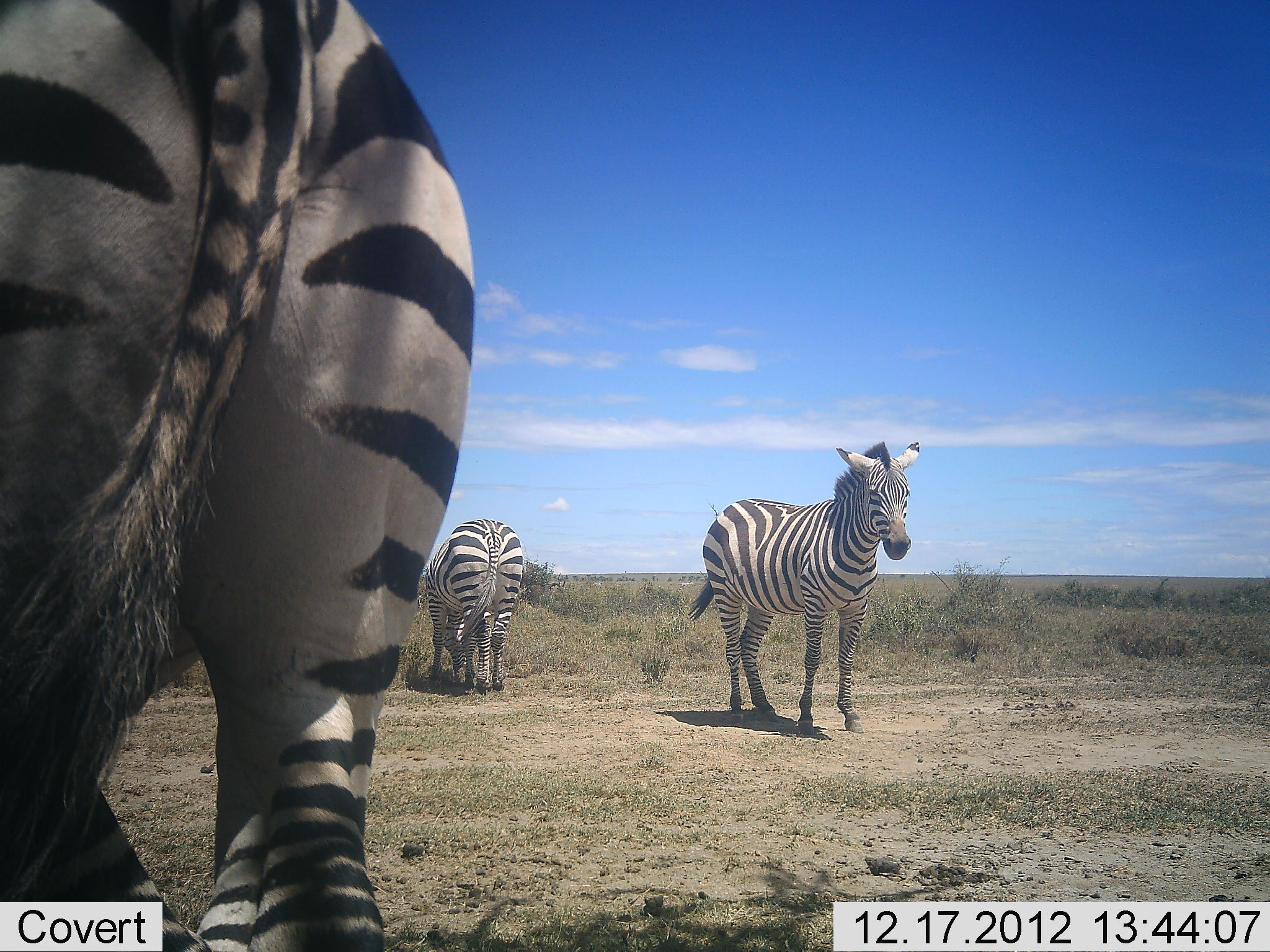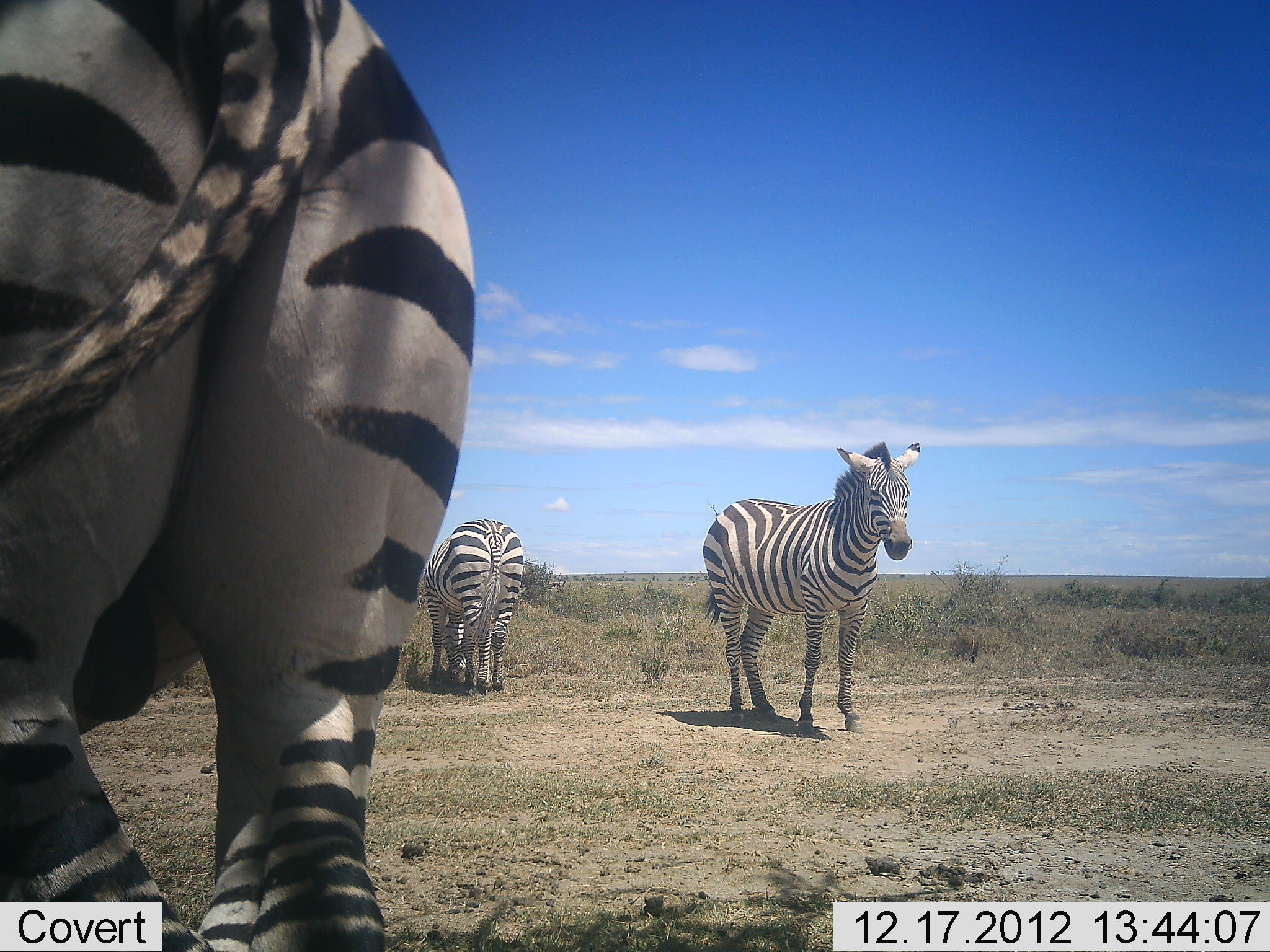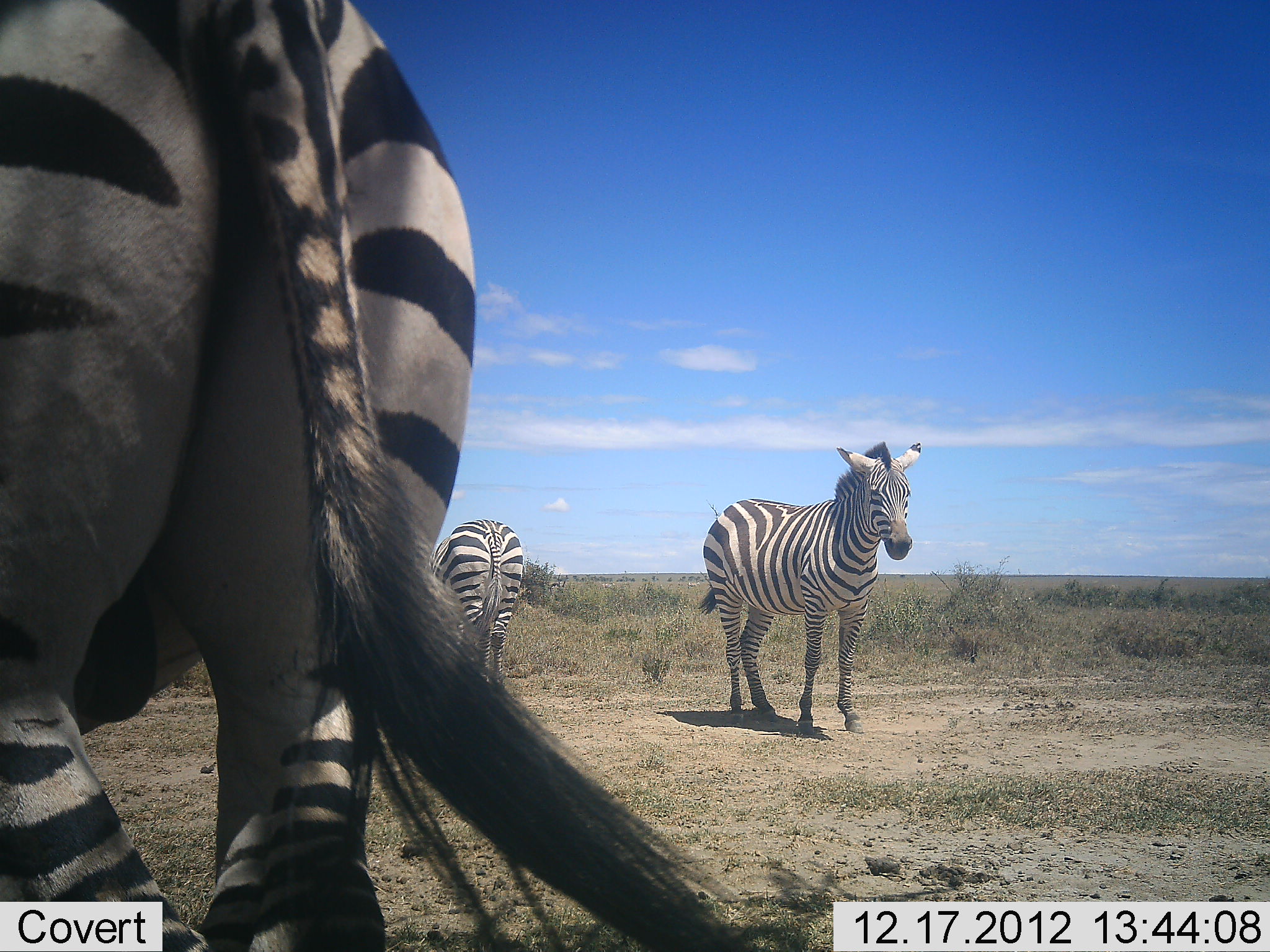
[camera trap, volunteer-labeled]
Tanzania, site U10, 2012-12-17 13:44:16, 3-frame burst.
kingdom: Animalia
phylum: Chordata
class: Mammalia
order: Perissodactyla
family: Equidae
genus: Equus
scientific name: Equus quagga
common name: plains zebra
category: zebra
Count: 3.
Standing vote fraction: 100%.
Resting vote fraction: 0%.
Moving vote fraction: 0%.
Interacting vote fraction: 0%.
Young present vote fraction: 0%.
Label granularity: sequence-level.